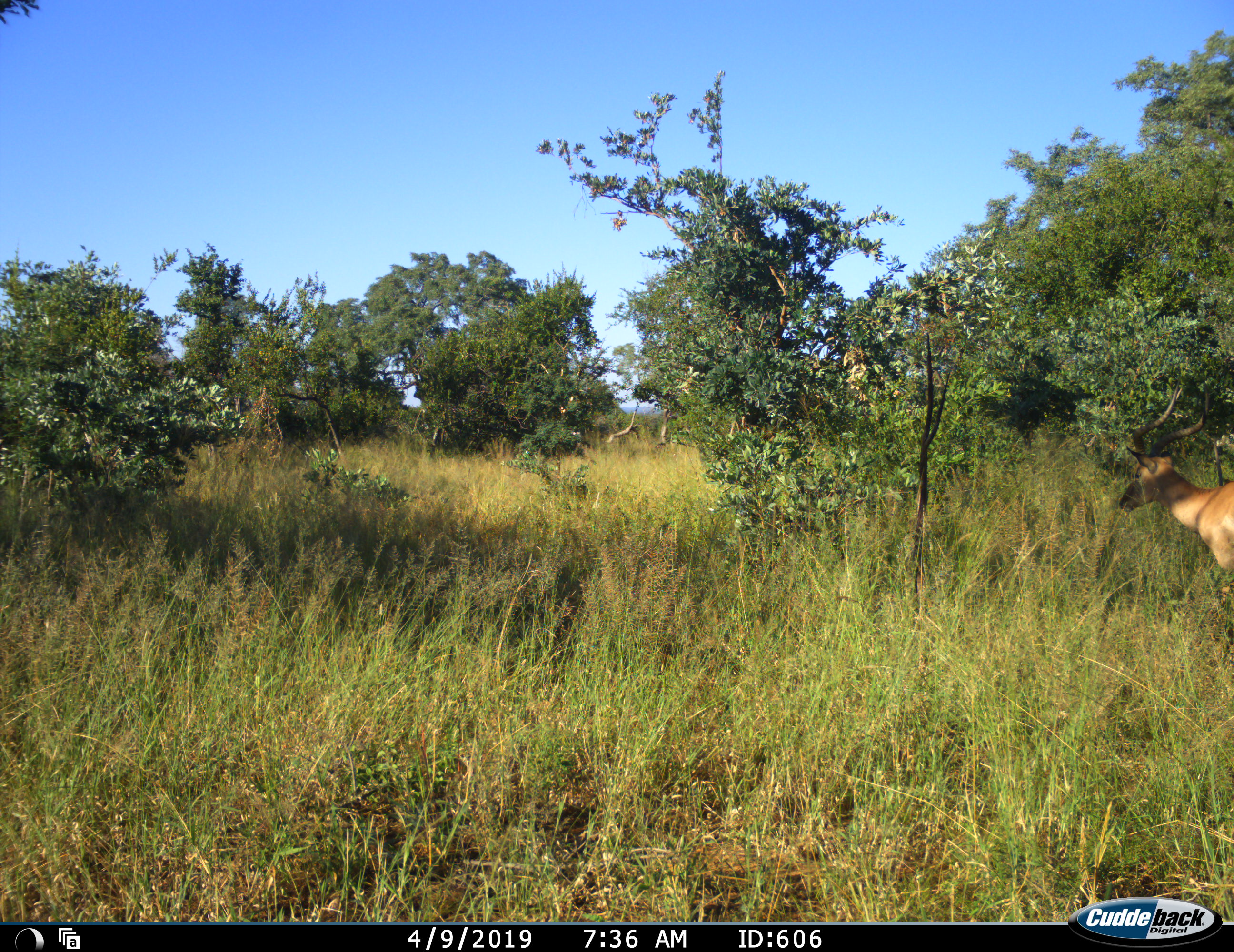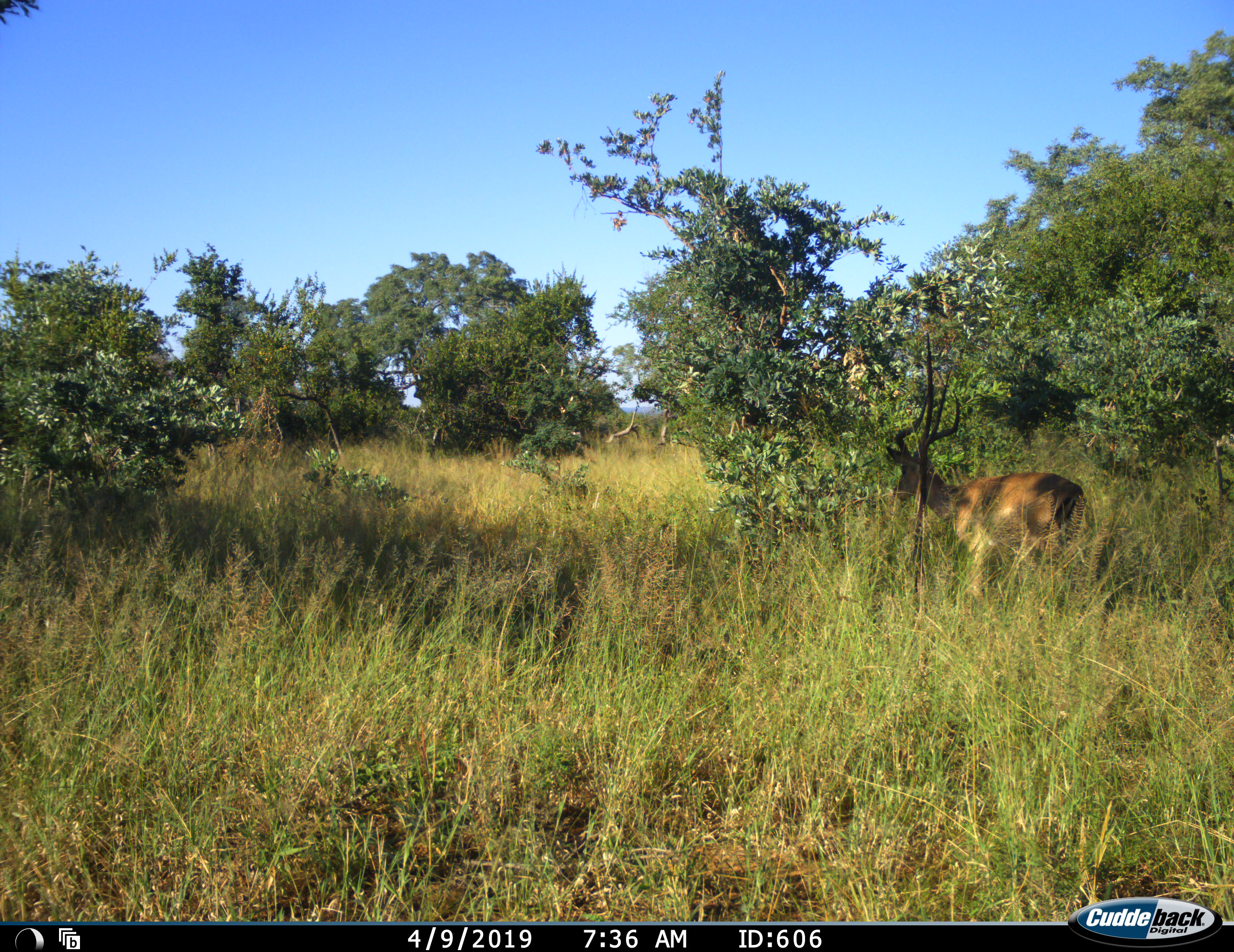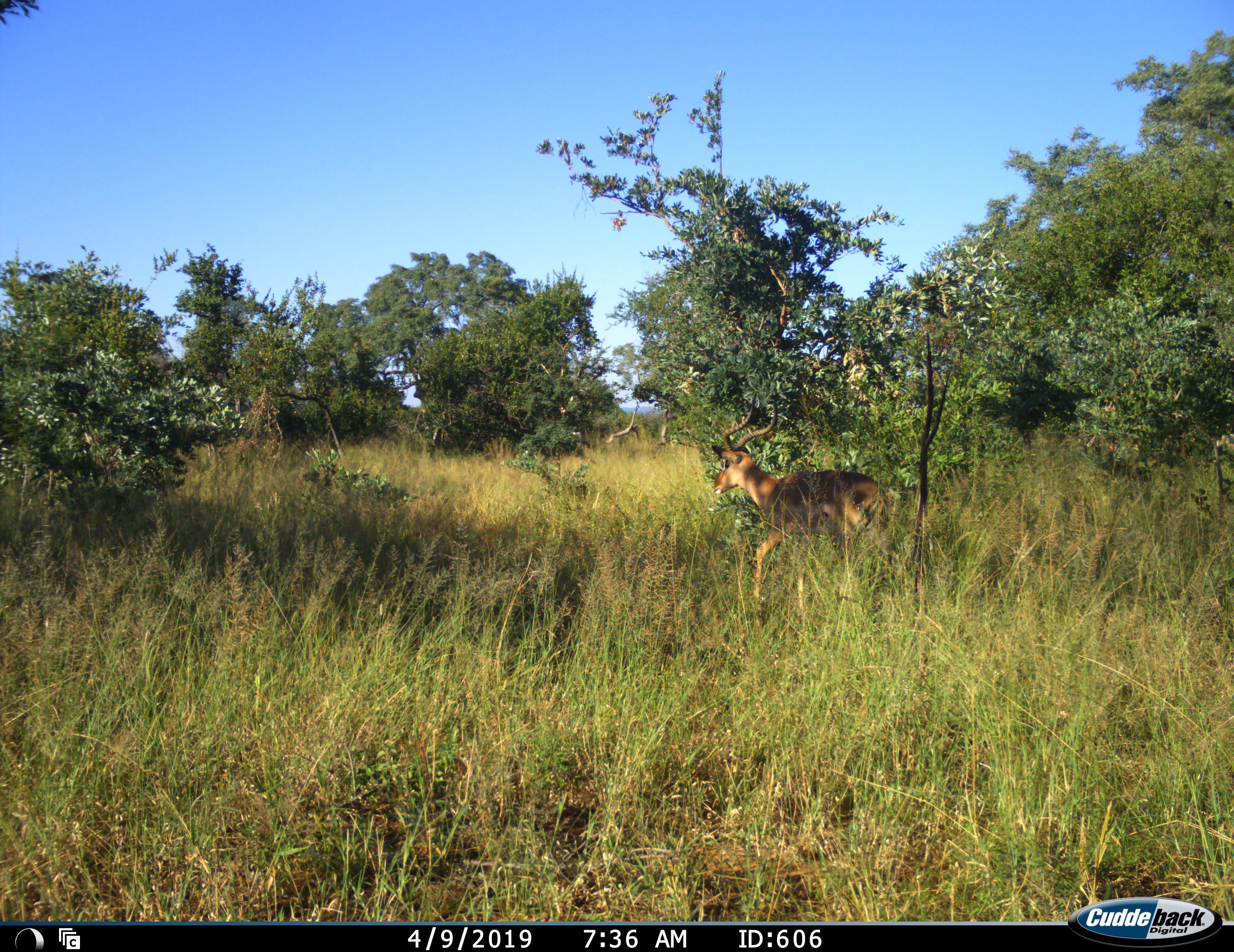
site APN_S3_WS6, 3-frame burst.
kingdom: Animalia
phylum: Chordata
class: Mammalia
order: Artiodactyla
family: Bovidae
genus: Aepyceros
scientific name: Aepyceros melampus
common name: impala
Impala (Aepyceros melampus), count 1. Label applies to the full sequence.